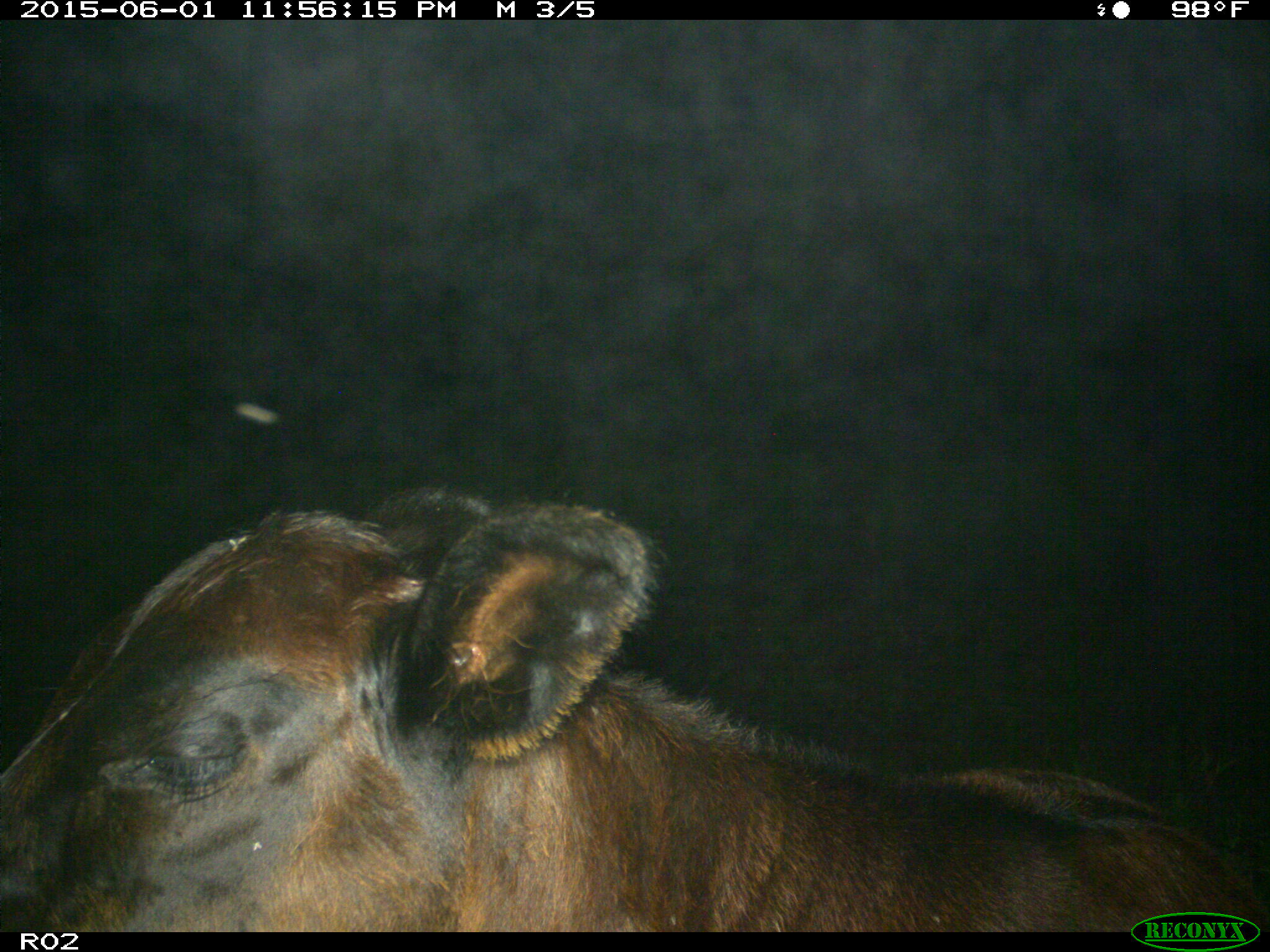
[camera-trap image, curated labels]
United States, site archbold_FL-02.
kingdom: Animalia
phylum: Chordata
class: Mammalia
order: Artiodactyla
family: Bovidae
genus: Bos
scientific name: Bos taurus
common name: domestic cow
Bos taurus (domestic cow).